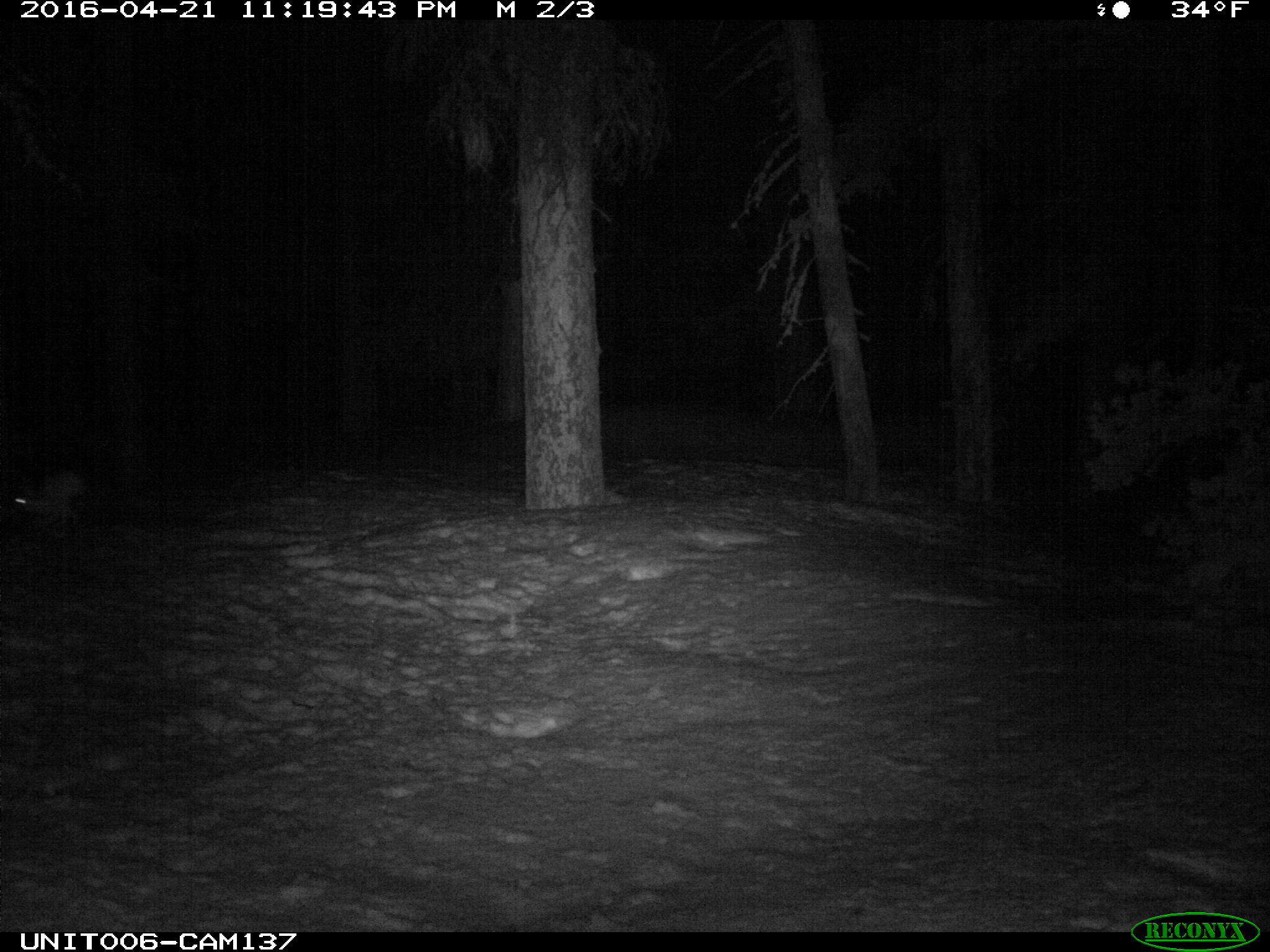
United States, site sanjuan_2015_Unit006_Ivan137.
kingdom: Animalia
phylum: Chordata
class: Mammalia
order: Lagomorpha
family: Leporidae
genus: Lepus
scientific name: Lepus americanus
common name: snowshoe hare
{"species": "Lepus americanus (snowshoe hare)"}